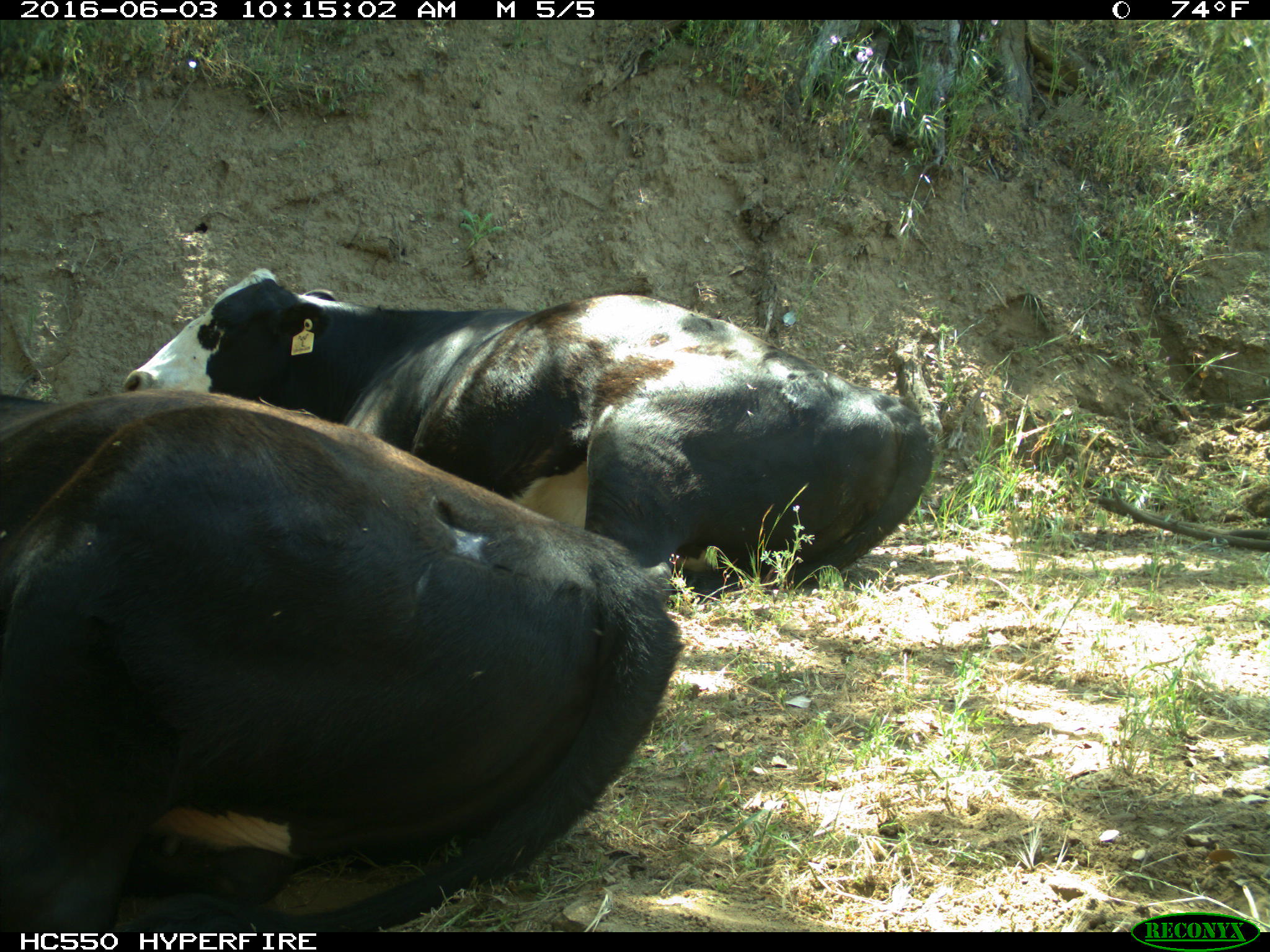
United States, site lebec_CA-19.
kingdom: Animalia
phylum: Chordata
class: Mammalia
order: Artiodactyla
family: Bovidae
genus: Bos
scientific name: Bos taurus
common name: domestic cow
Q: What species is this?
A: Bos taurus (domestic cow).